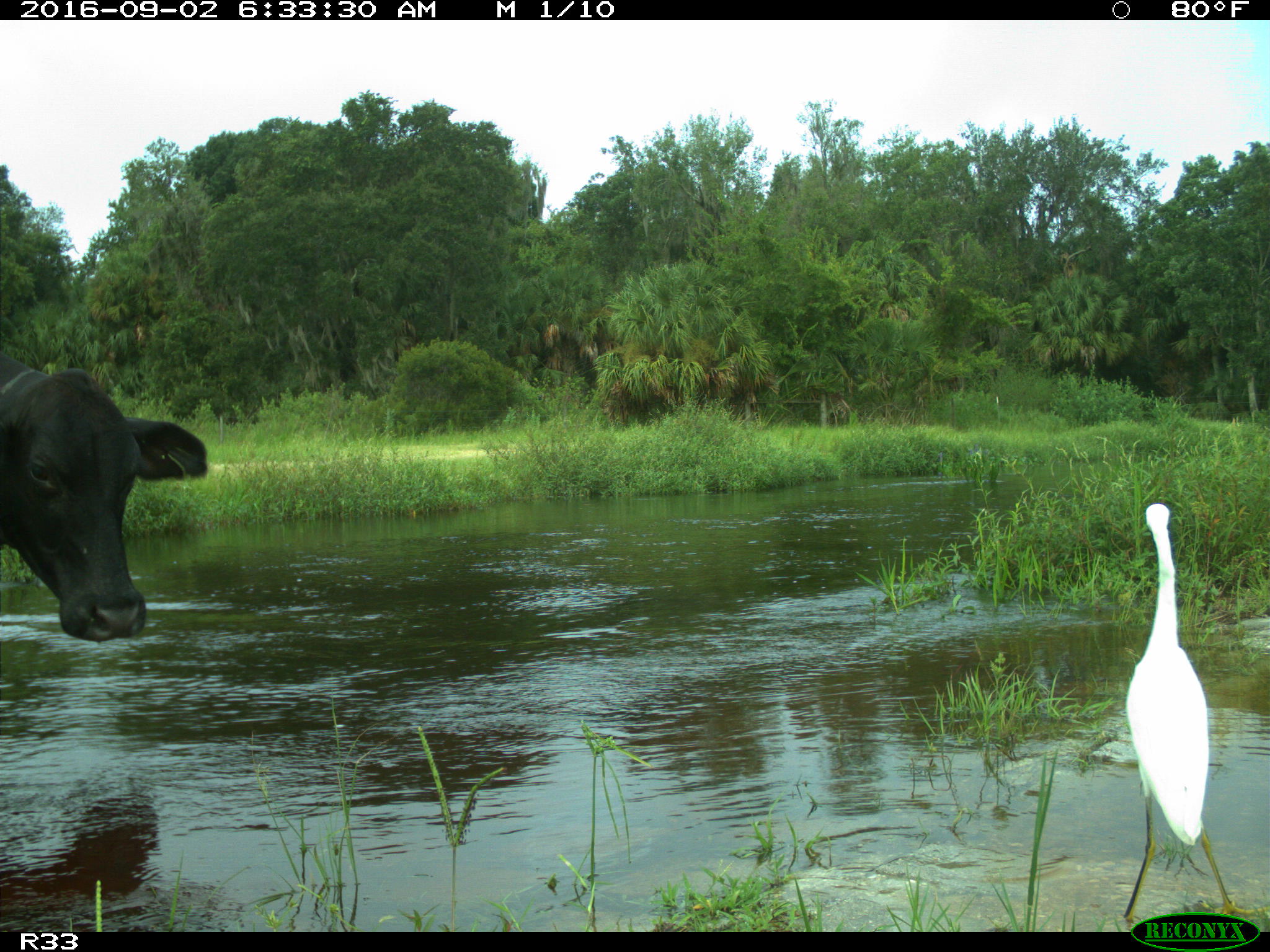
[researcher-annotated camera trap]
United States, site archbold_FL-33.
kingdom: Animalia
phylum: Chordata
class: Mammalia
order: Artiodactyla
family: Bovidae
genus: Bos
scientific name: Bos taurus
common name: domestic cow